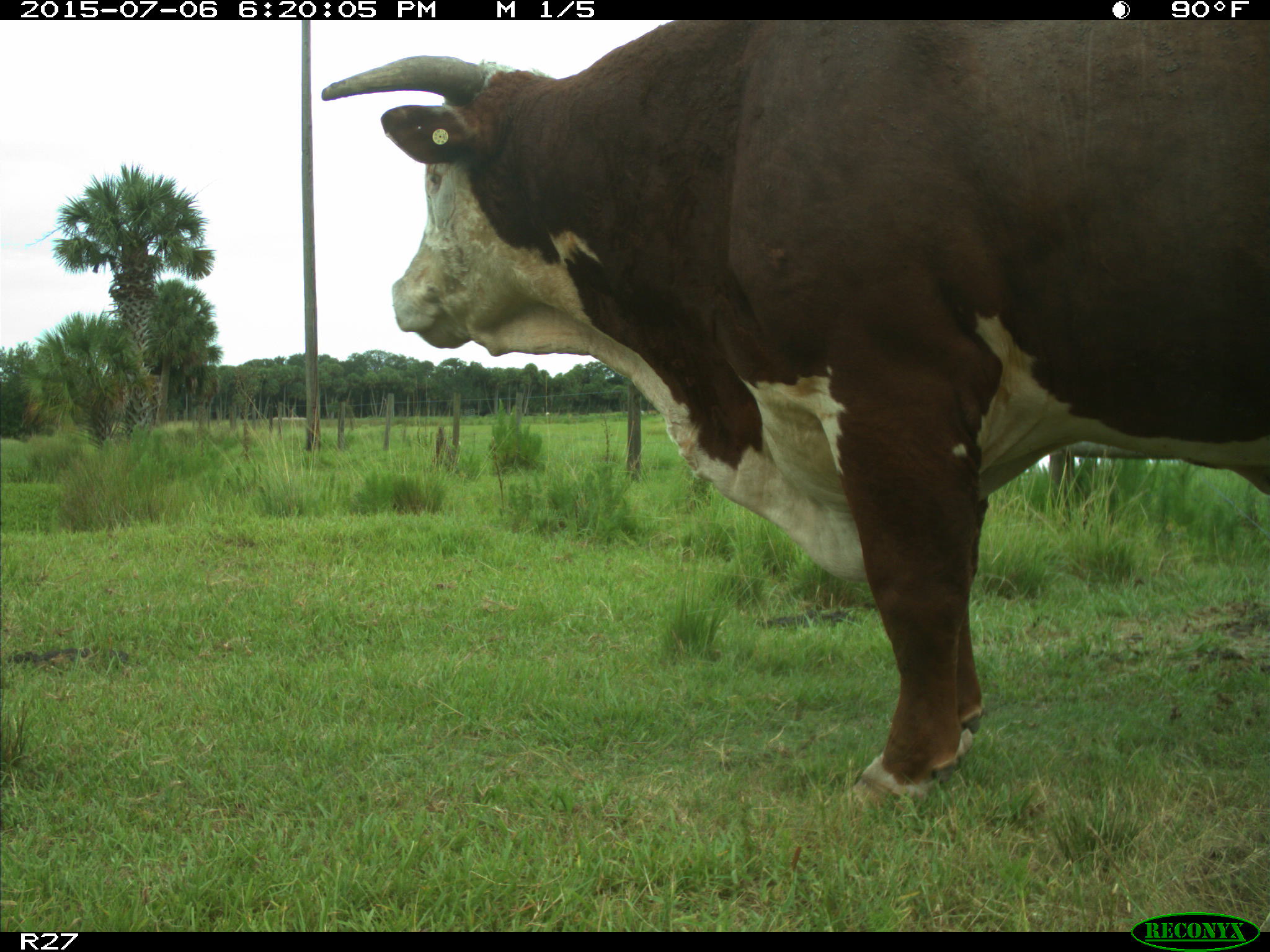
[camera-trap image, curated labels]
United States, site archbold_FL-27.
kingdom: Animalia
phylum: Chordata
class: Mammalia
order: Artiodactyla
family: Bovidae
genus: Bos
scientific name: Bos taurus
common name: domestic cow